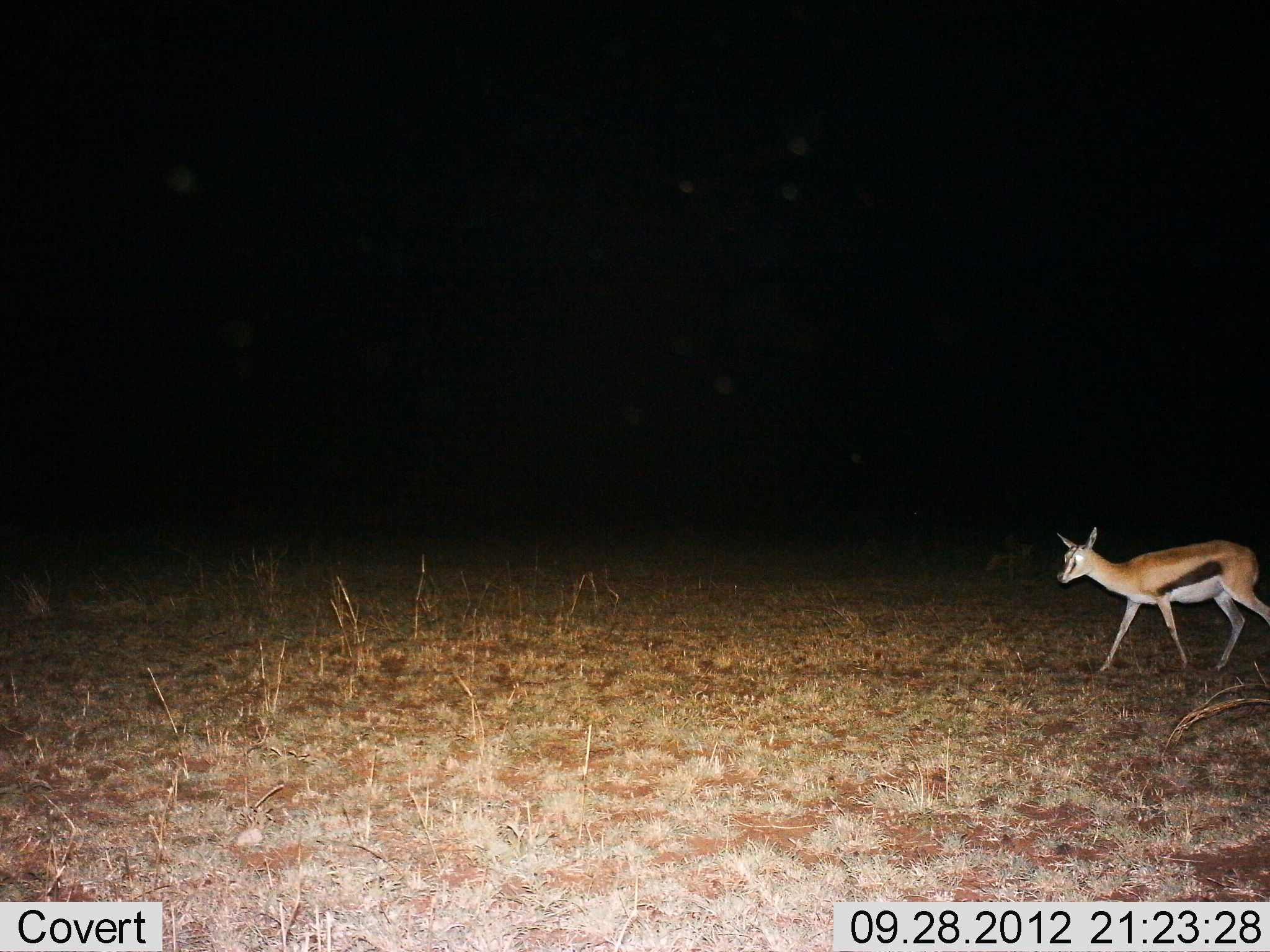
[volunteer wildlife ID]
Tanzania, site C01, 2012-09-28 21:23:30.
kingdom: Animalia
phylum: Chordata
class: Mammalia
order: Artiodactyla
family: Bovidae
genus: Eudorcas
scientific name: Eudorcas thomsonii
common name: thomson's gazelle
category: gazellethomsons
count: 1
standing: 0%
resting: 0%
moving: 100%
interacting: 0%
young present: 0%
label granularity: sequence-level